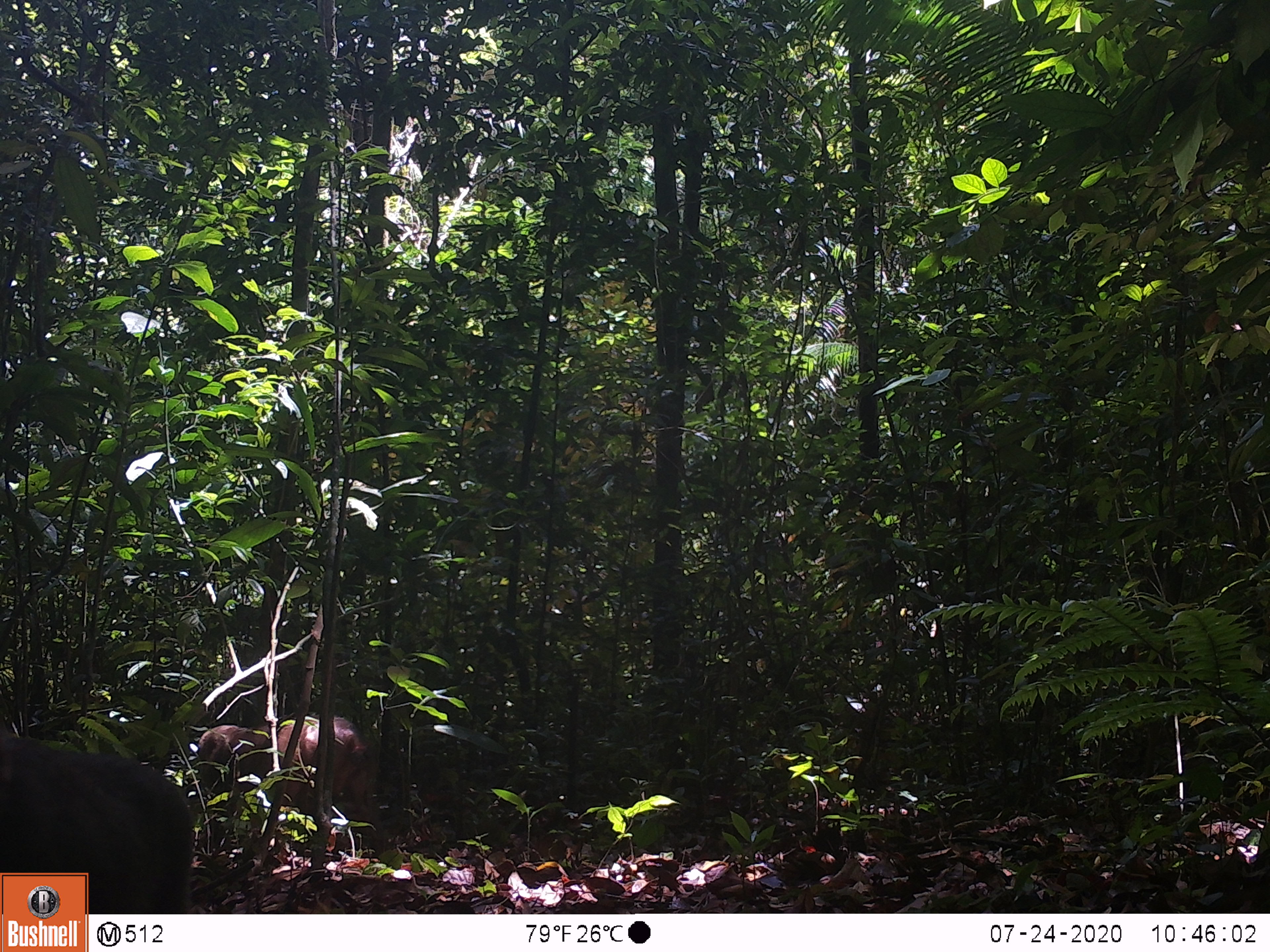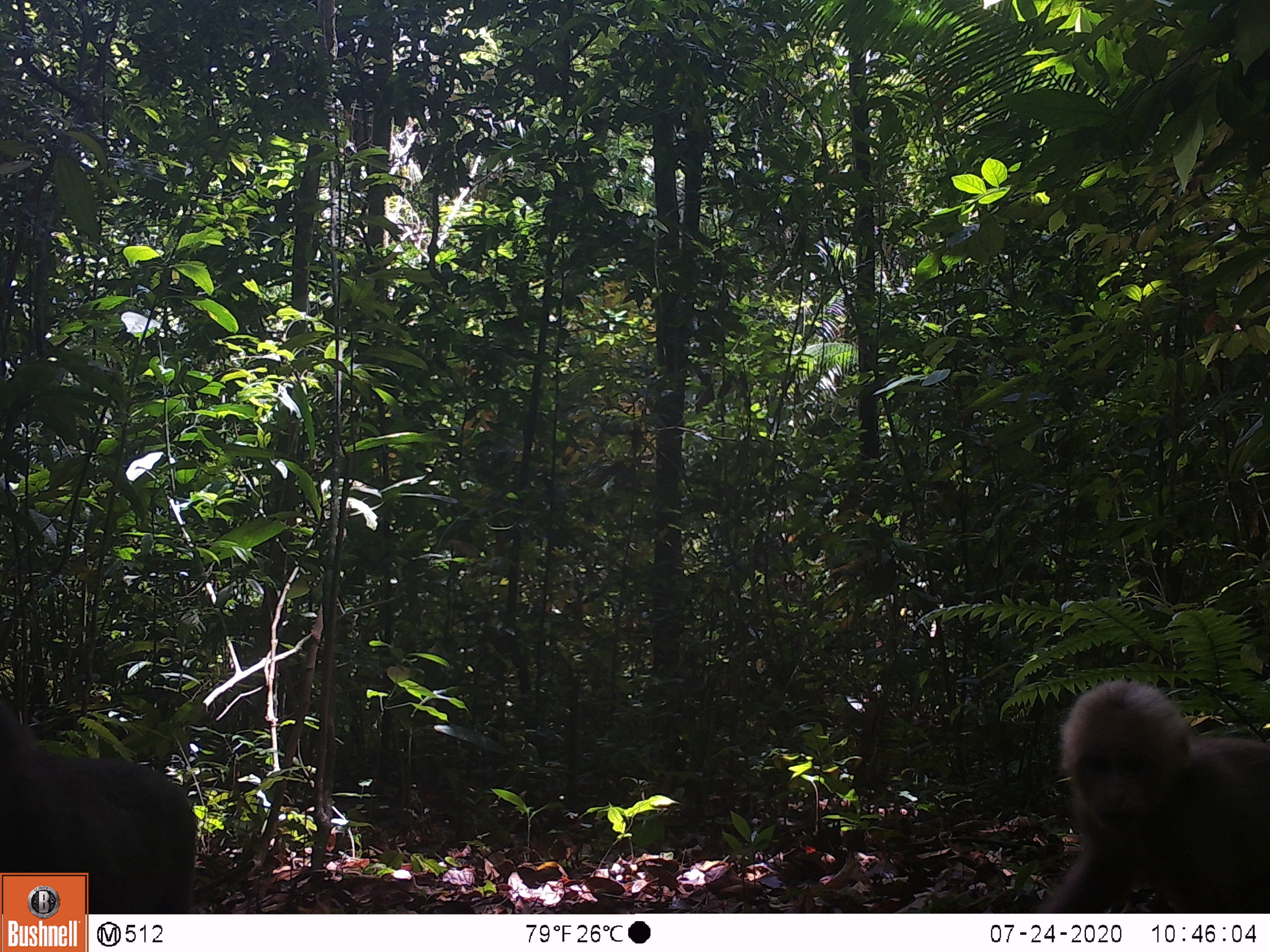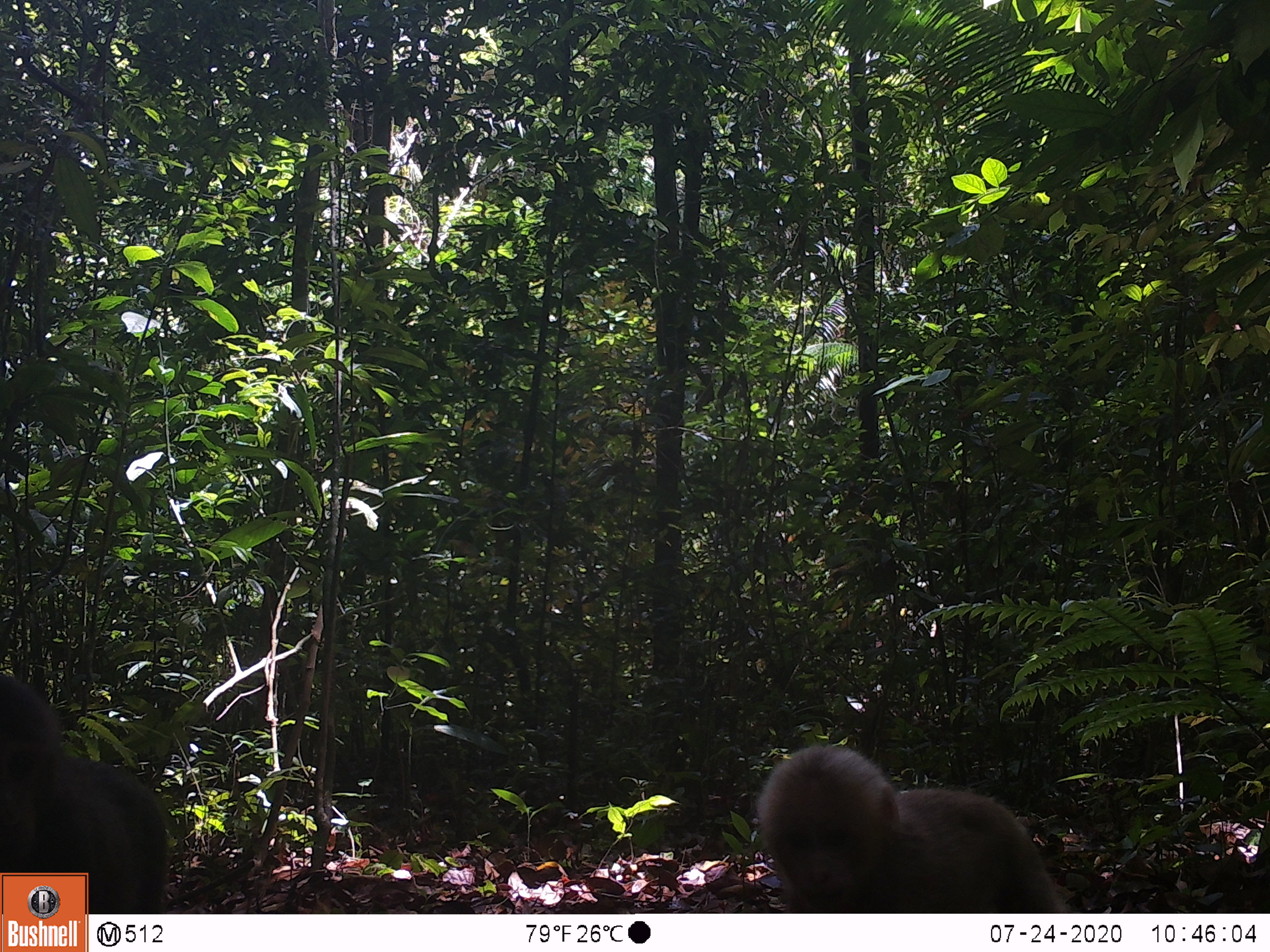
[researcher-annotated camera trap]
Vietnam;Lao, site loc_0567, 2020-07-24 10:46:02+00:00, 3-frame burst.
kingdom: Animalia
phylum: Chordata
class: Mammalia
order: Primates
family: Cercopithecidae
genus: Macaca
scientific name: Macaca arctoides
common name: stump-tailed macaque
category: stump tailed macaque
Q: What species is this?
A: Stump tailed macaque (stump-tailed macaque) (Macaca arctoides).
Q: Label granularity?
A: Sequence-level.